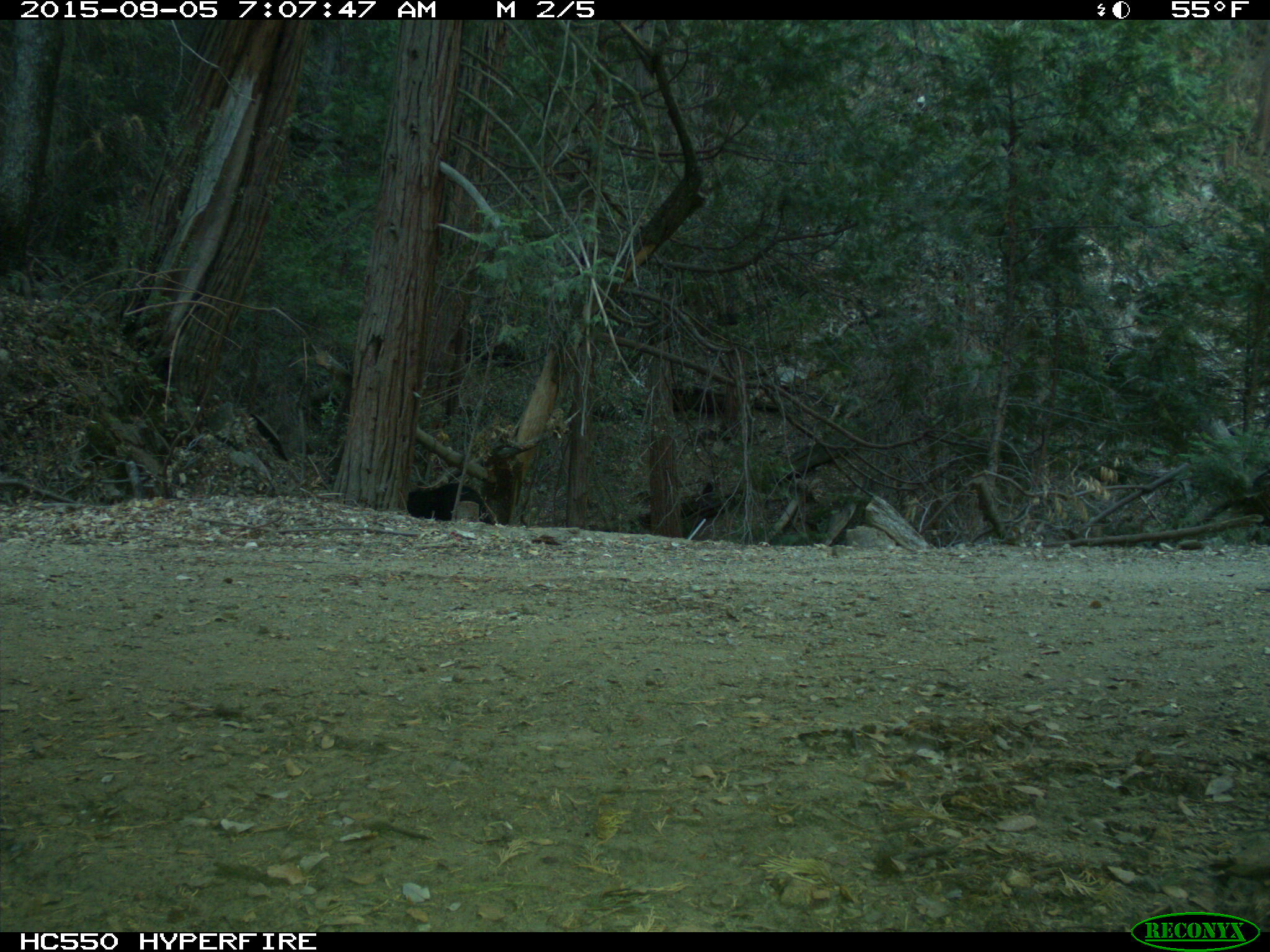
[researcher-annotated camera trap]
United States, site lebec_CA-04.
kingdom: Animalia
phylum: Chordata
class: Mammalia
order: Carnivora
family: Ursidae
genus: Ursus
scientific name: Ursus americanus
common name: american black bear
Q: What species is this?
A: Ursus americanus (american black bear).